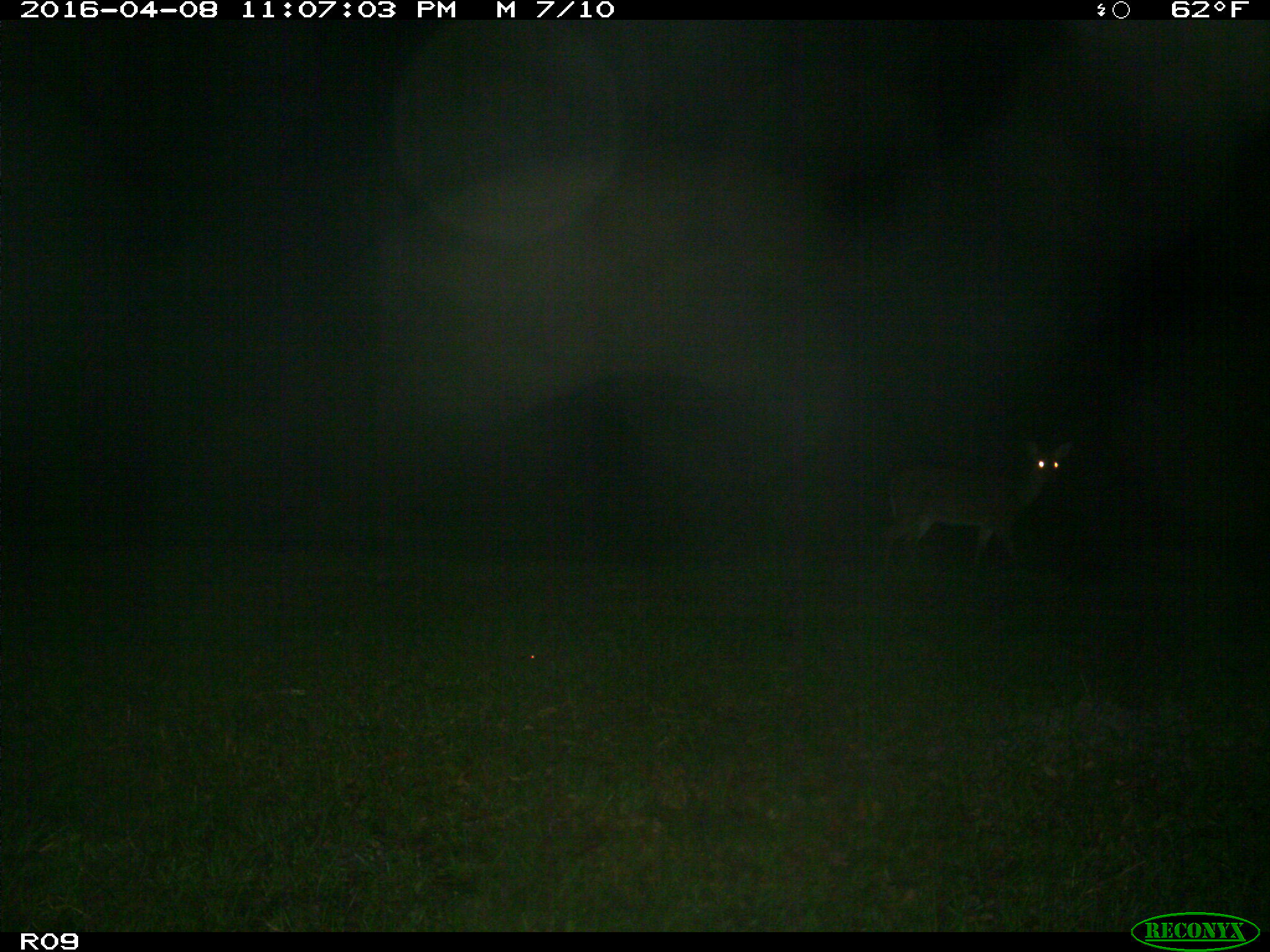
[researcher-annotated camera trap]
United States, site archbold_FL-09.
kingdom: Animalia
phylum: Chordata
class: Mammalia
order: Artiodactyla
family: Cervidae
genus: Odocoileus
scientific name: Odocoileus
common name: deer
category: unidentified deer